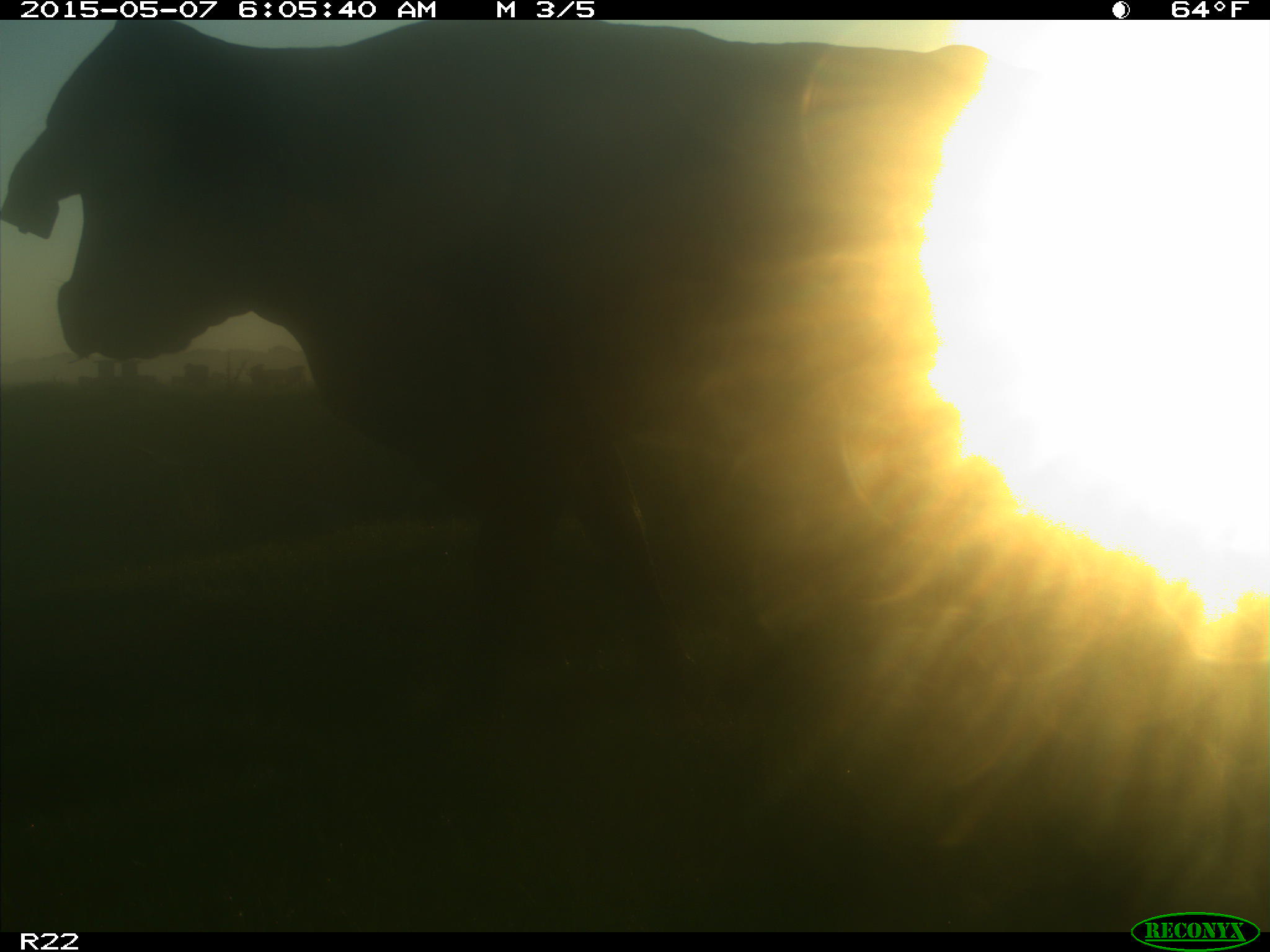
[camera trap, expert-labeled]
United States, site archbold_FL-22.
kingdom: Animalia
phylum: Chordata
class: Mammalia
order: Artiodactyla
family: Bovidae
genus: Bos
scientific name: Bos taurus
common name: domestic cow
Bos taurus (domestic cow).